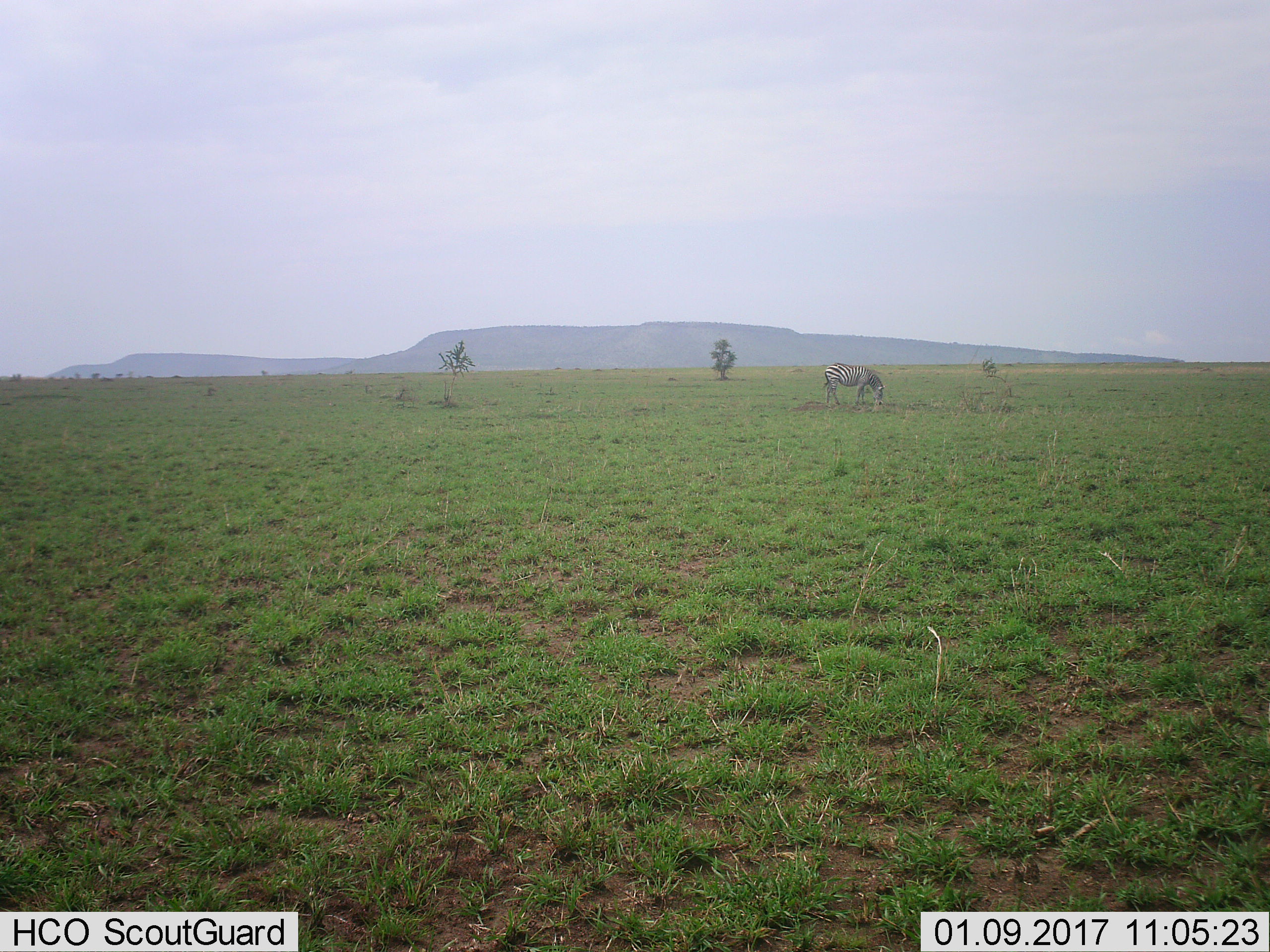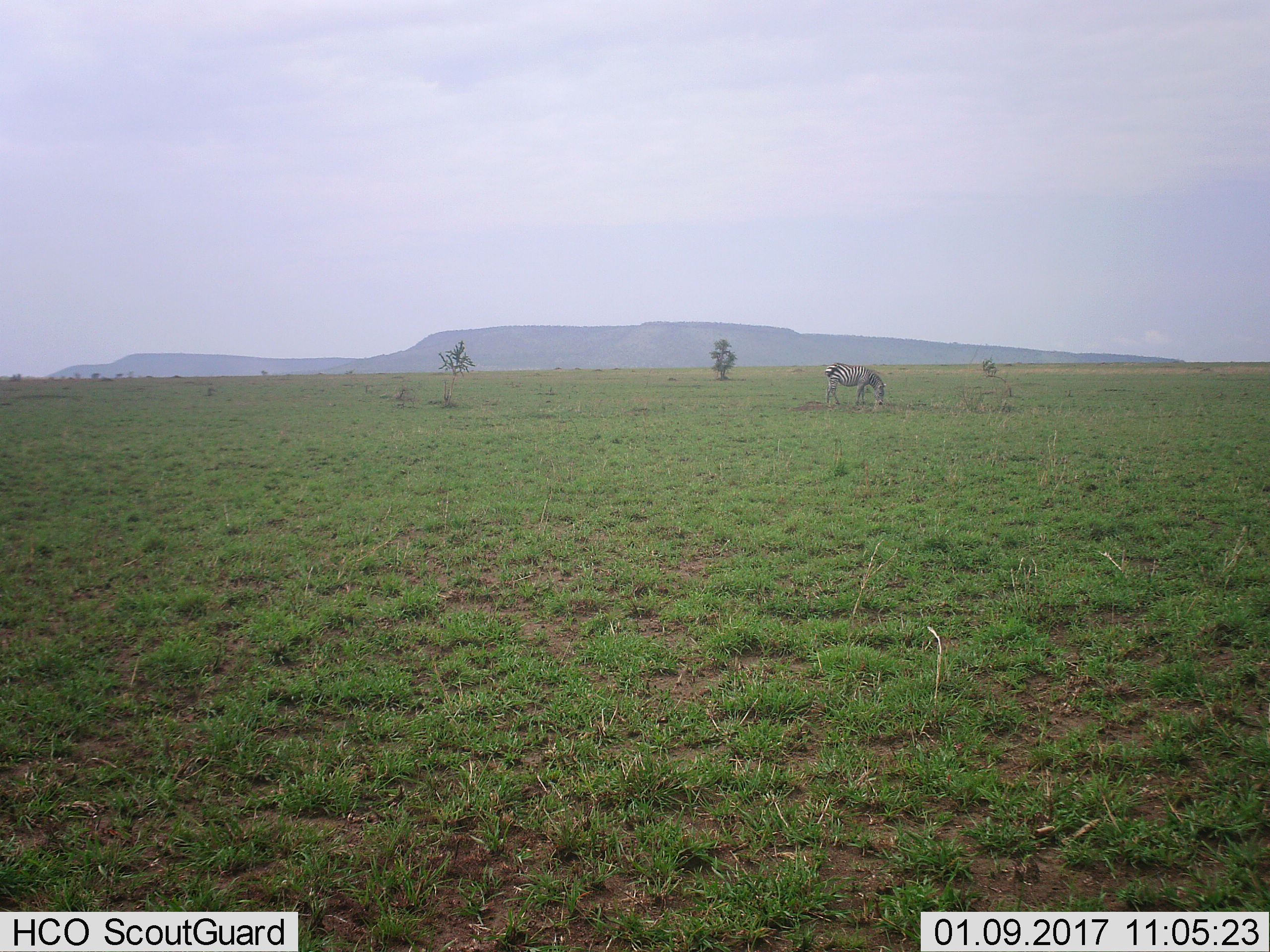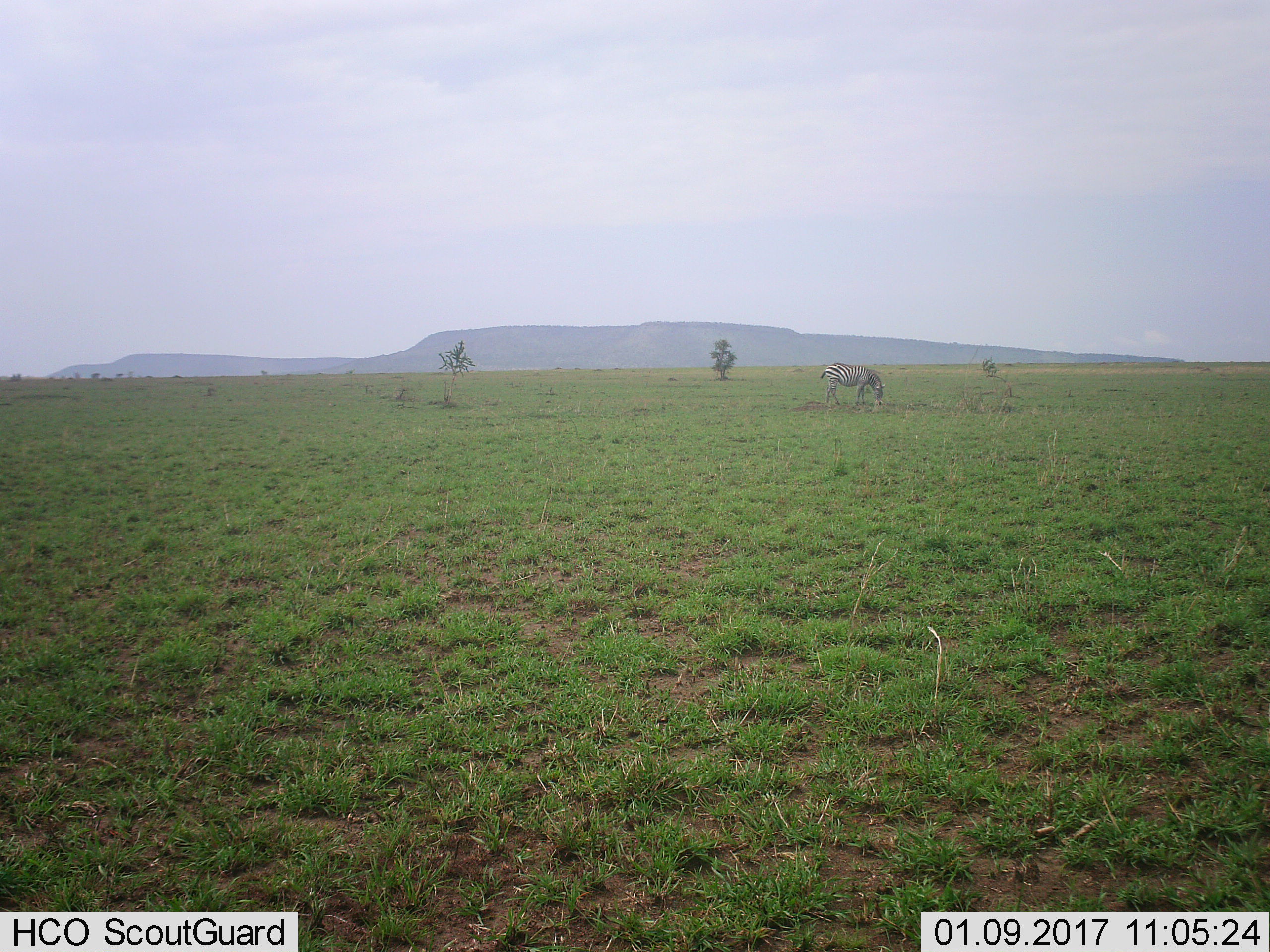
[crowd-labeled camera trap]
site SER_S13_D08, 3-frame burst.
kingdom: Animalia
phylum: Chordata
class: Mammalia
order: Perissodactyla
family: Equidae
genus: Equus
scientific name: Equus quagga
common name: plains zebra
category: zebraplains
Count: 1.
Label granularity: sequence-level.